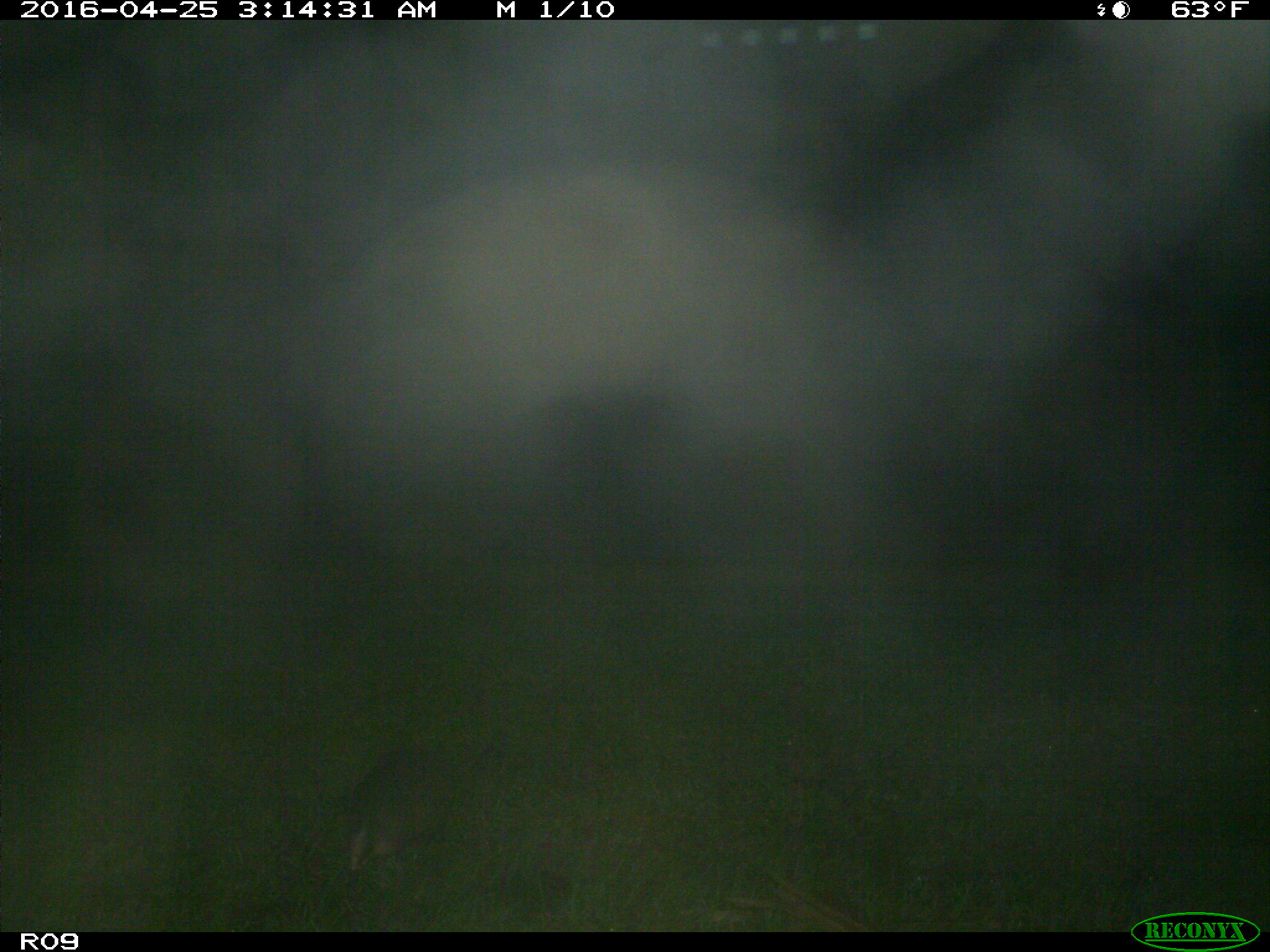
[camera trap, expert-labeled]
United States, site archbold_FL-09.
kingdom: Animalia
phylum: Chordata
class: Mammalia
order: Cingulata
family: Dasypodidae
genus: Dasypus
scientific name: Dasypus novemcinctus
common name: nine-banded armadillo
Dasypus novemcinctus (nine-banded armadillo).